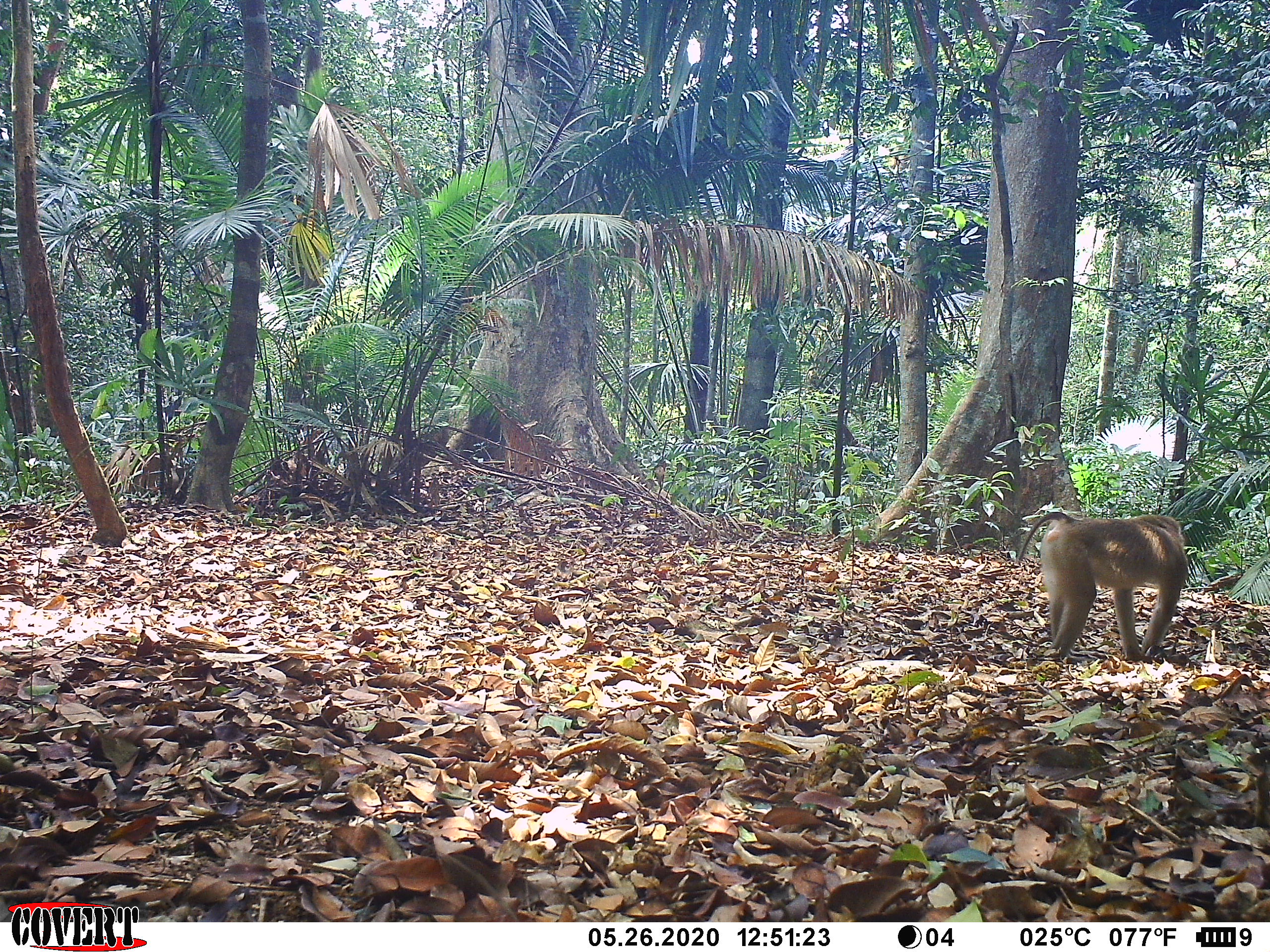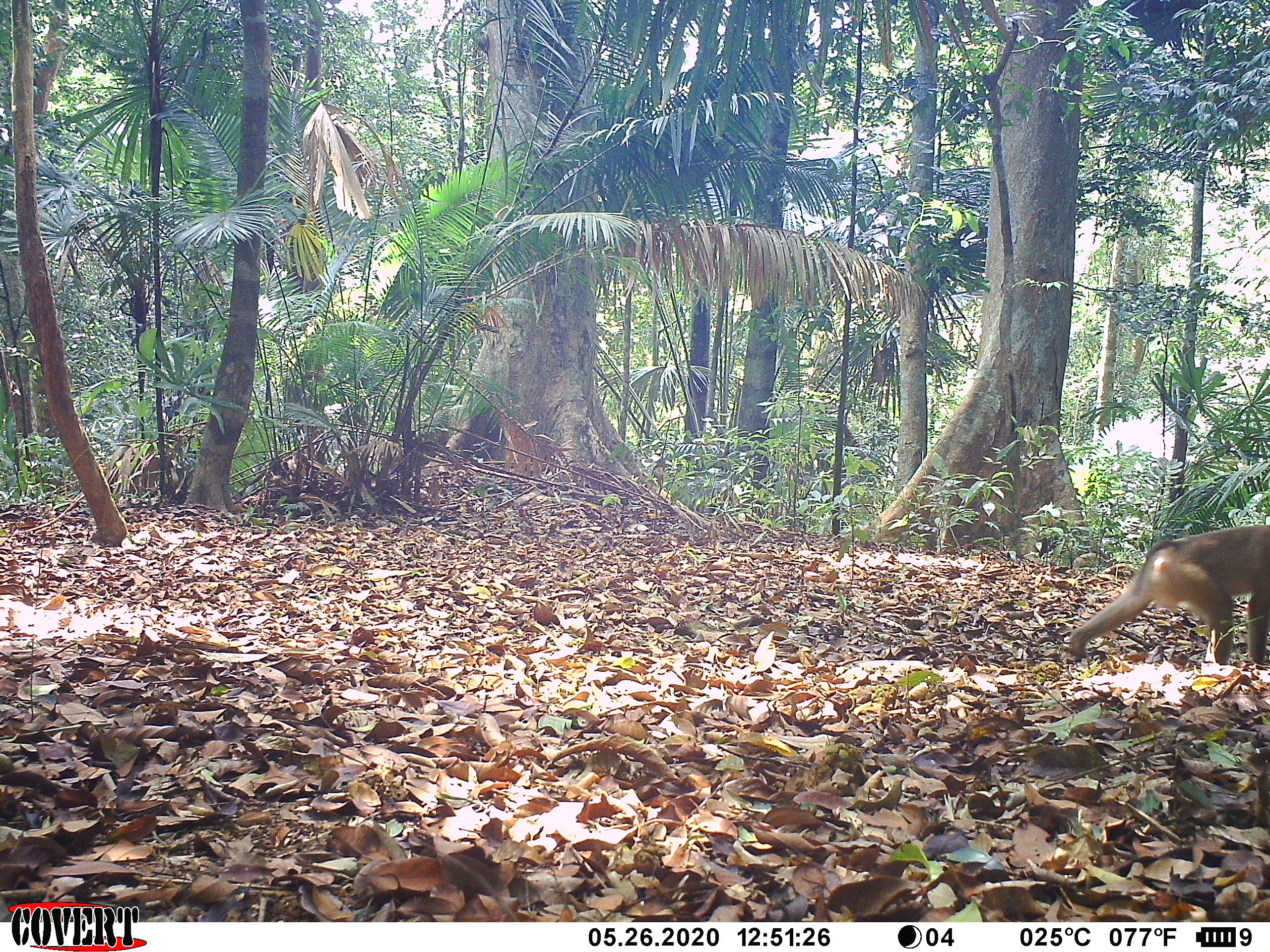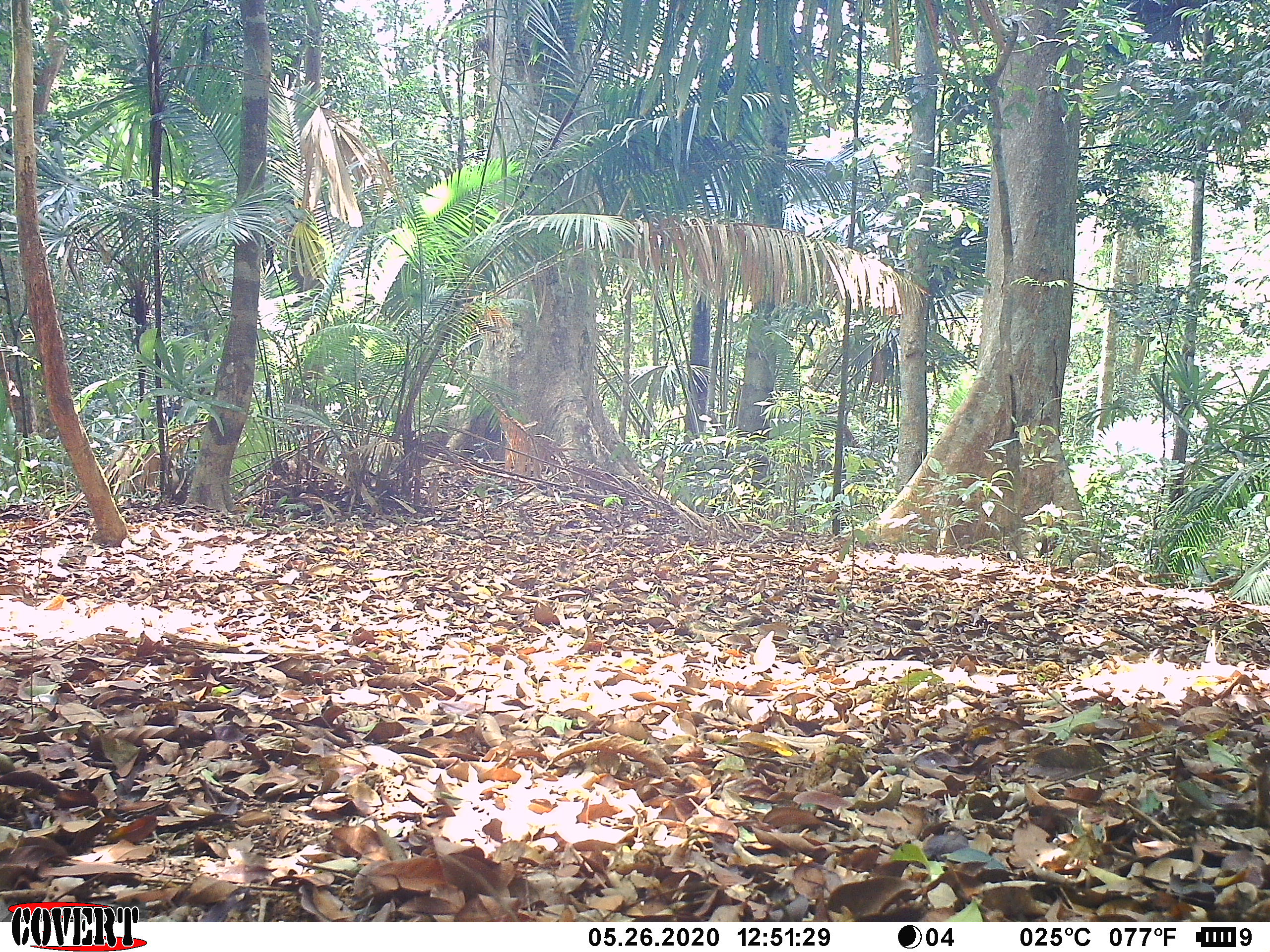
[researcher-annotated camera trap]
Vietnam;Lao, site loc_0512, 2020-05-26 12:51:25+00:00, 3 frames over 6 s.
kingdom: Animalia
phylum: Chordata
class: Mammalia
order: Primates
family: Cercopithecidae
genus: Macaca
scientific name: Macaca nemestrina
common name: pig-tailed macaque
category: pig tailed macaque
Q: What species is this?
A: Pig tailed macaque (pig-tailed macaque) (Macaca nemestrina).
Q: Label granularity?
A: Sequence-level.